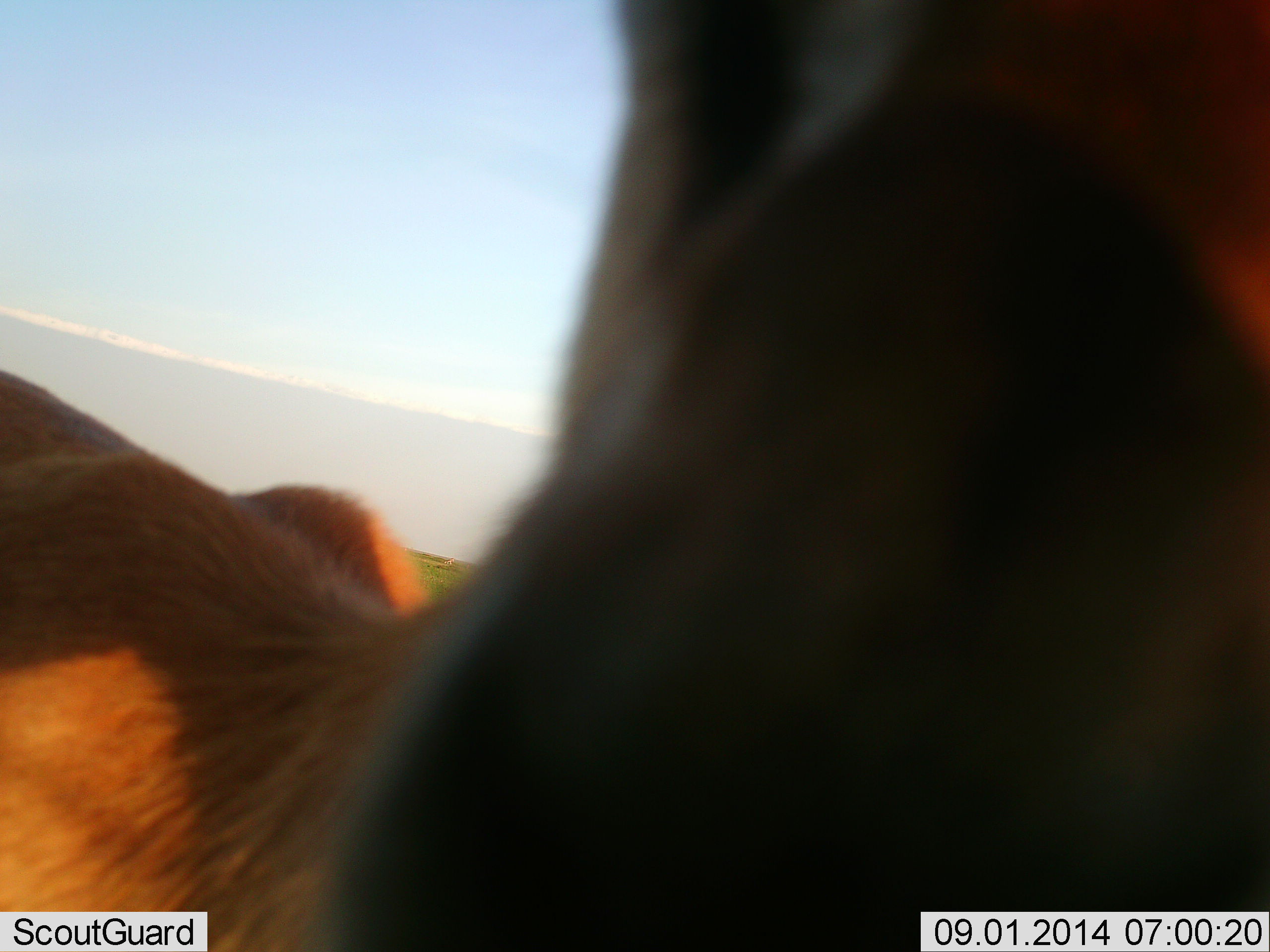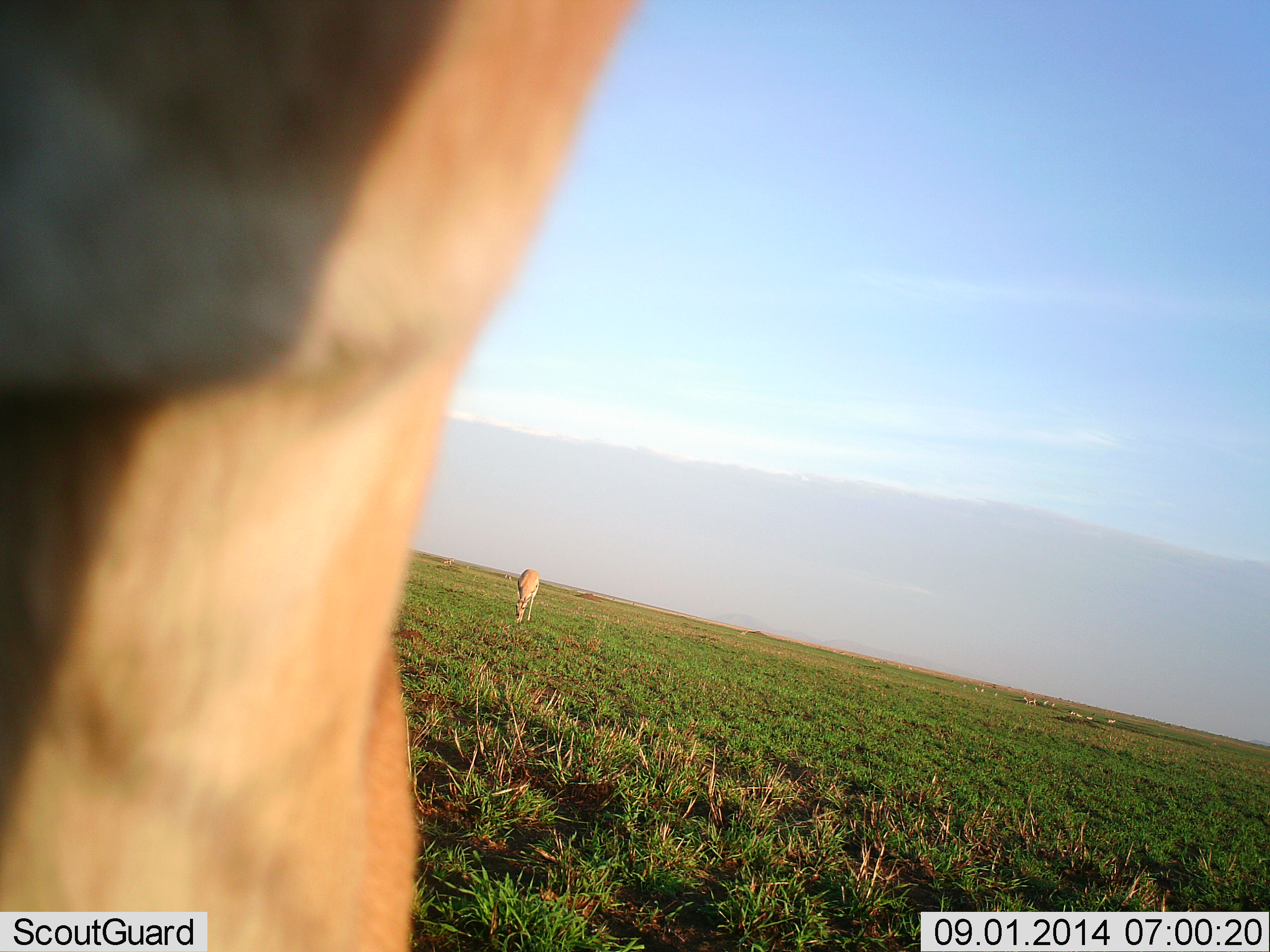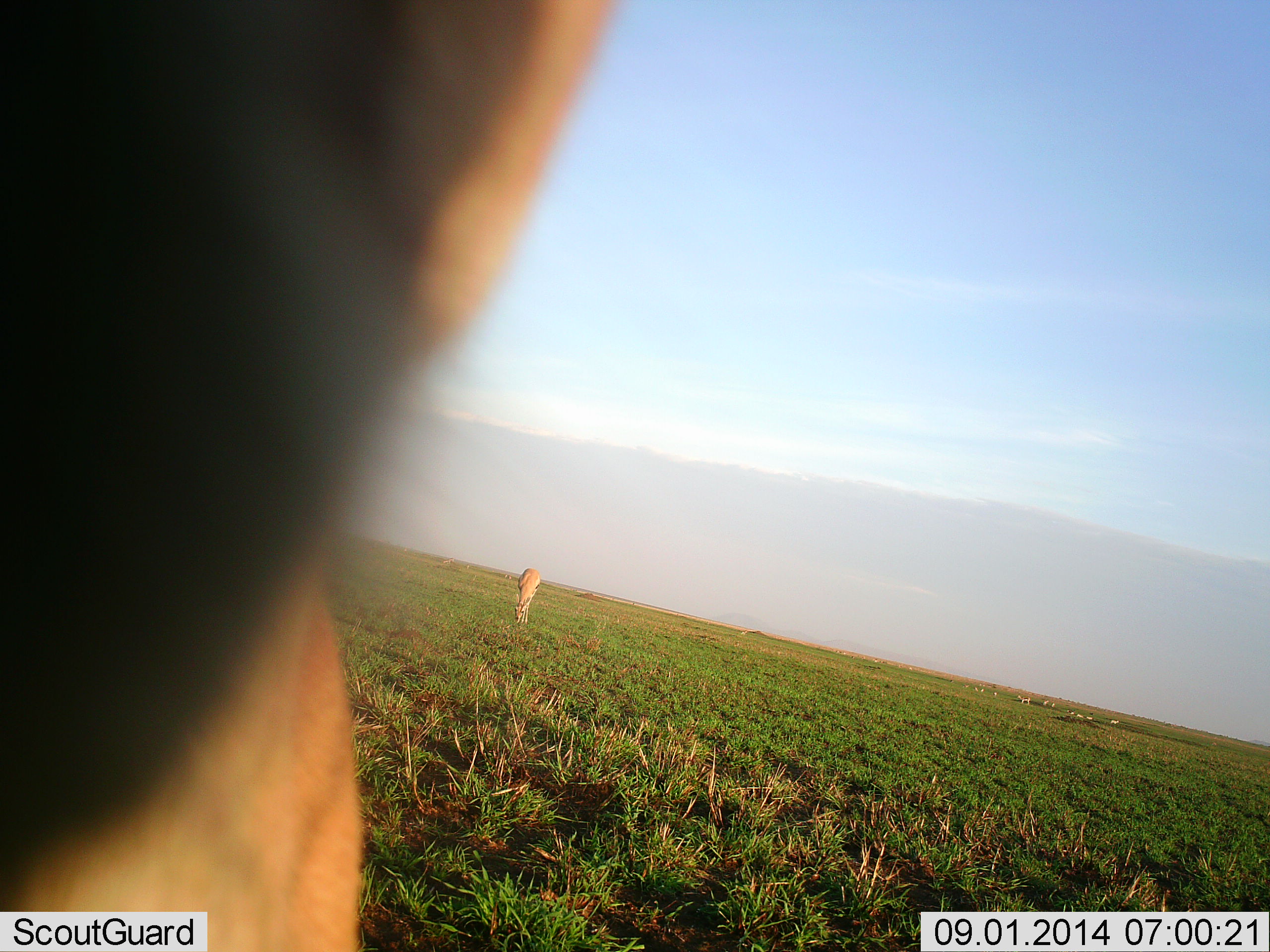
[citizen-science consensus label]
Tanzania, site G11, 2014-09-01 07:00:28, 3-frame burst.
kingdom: Animalia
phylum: Chordata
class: Mammalia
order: Artiodactyla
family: Bovidae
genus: Eudorcas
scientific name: Eudorcas thomsonii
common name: thomson's gazelle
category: gazellethomsons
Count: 2.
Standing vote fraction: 70%.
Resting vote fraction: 0%.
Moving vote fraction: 20%.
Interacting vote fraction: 0%.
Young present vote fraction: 0%.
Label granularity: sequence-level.